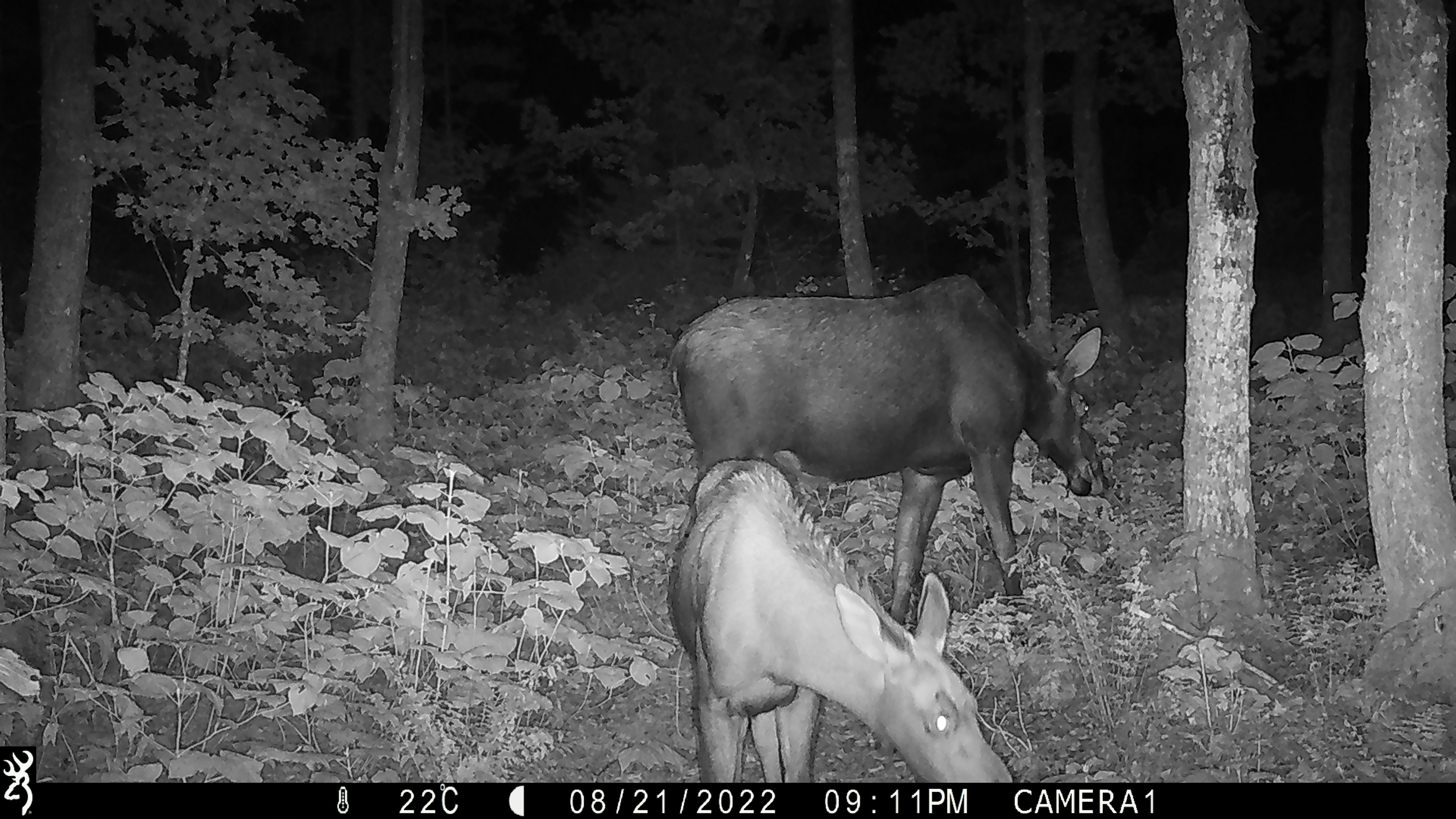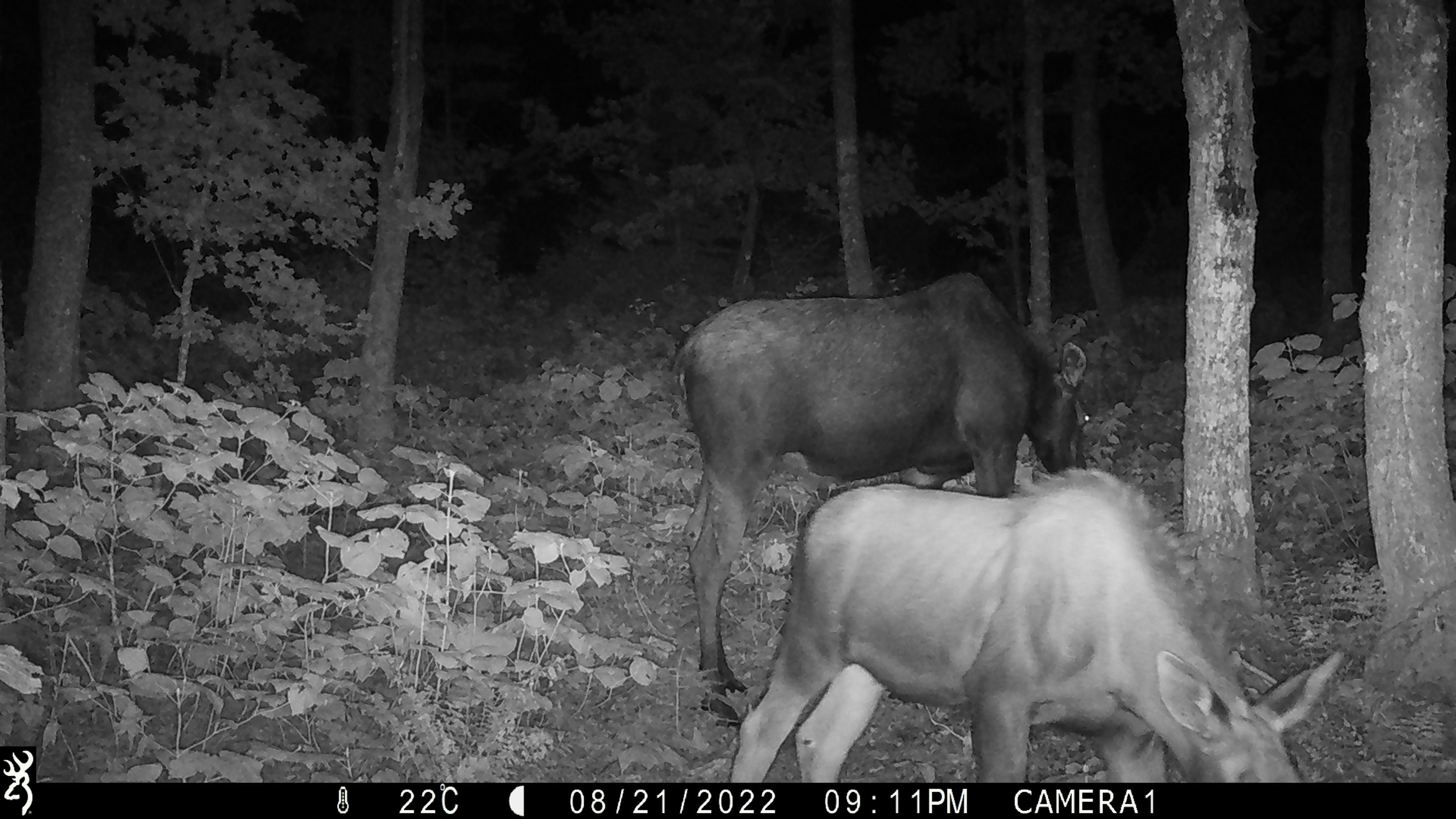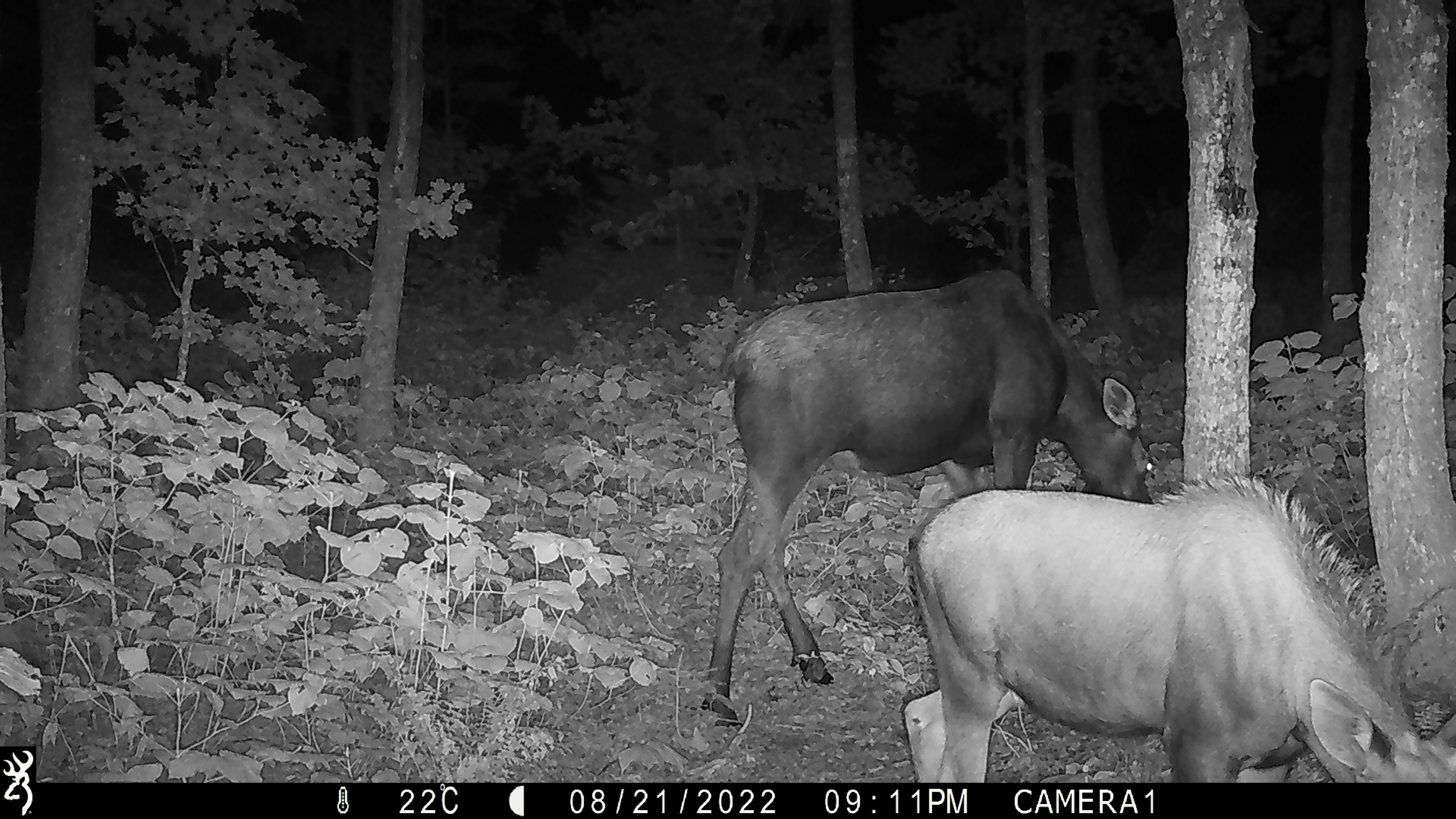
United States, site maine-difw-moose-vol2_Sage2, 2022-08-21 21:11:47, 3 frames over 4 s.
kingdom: Animalia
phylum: Chordata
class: Mammalia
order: Artiodactyla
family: Cervidae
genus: Alces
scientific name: Alces alces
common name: moose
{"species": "moose (Alces alces)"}